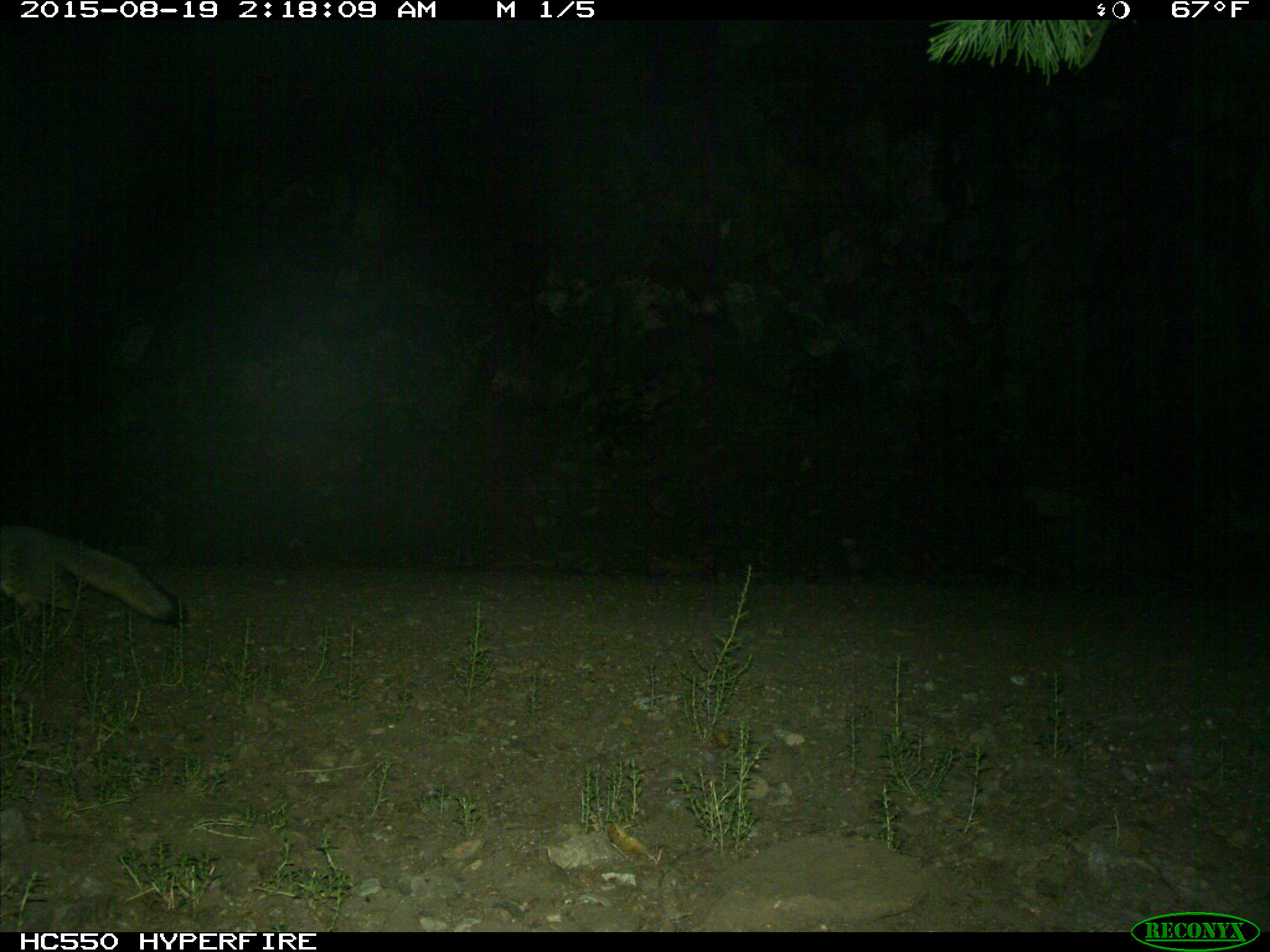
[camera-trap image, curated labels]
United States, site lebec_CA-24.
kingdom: Animalia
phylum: Chordata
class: Mammalia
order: Carnivora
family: Canidae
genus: Urocyon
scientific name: Urocyon cinereoargenteus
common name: gray fox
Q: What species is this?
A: Urocyon cinereoargenteus (gray fox).